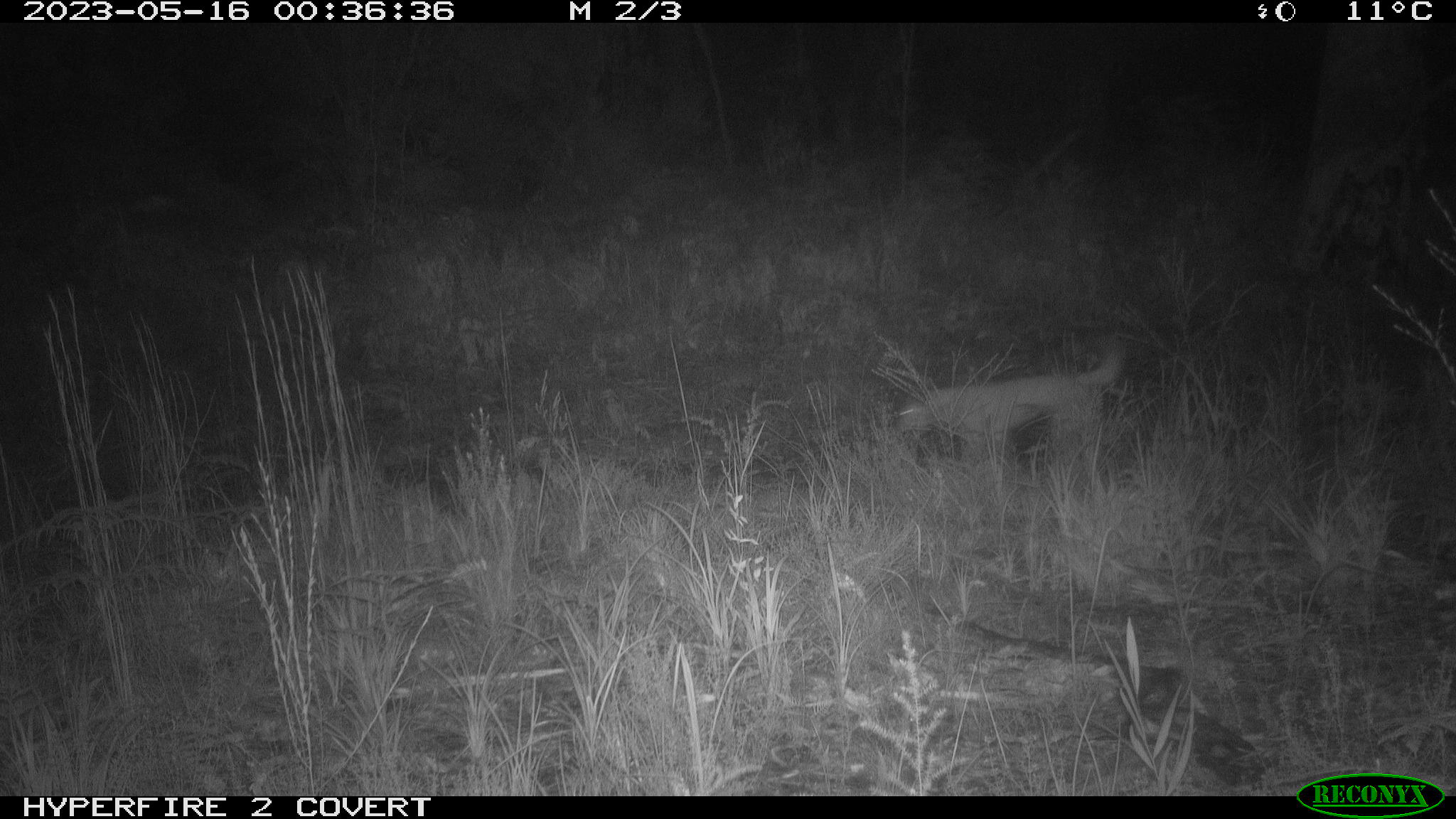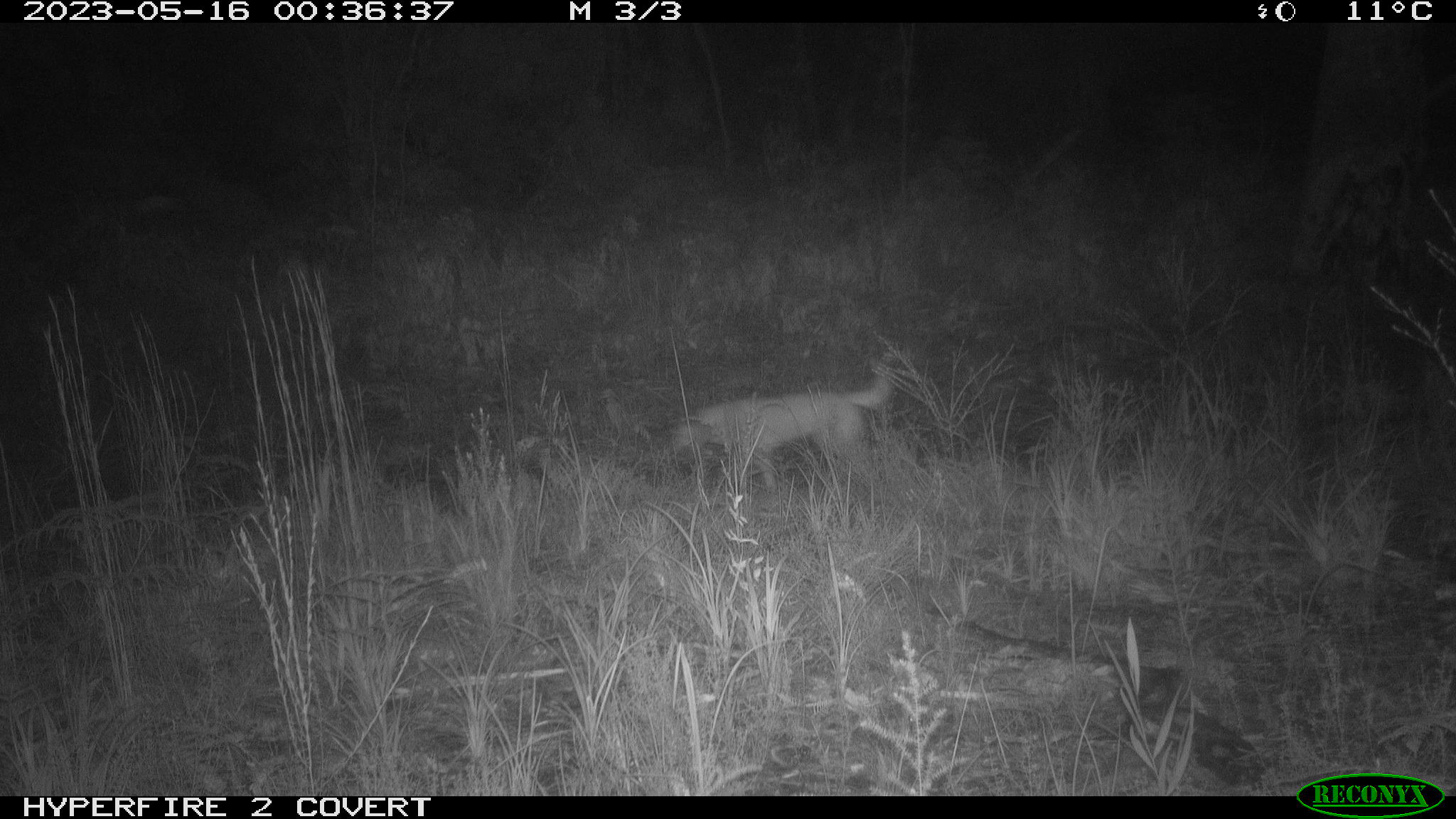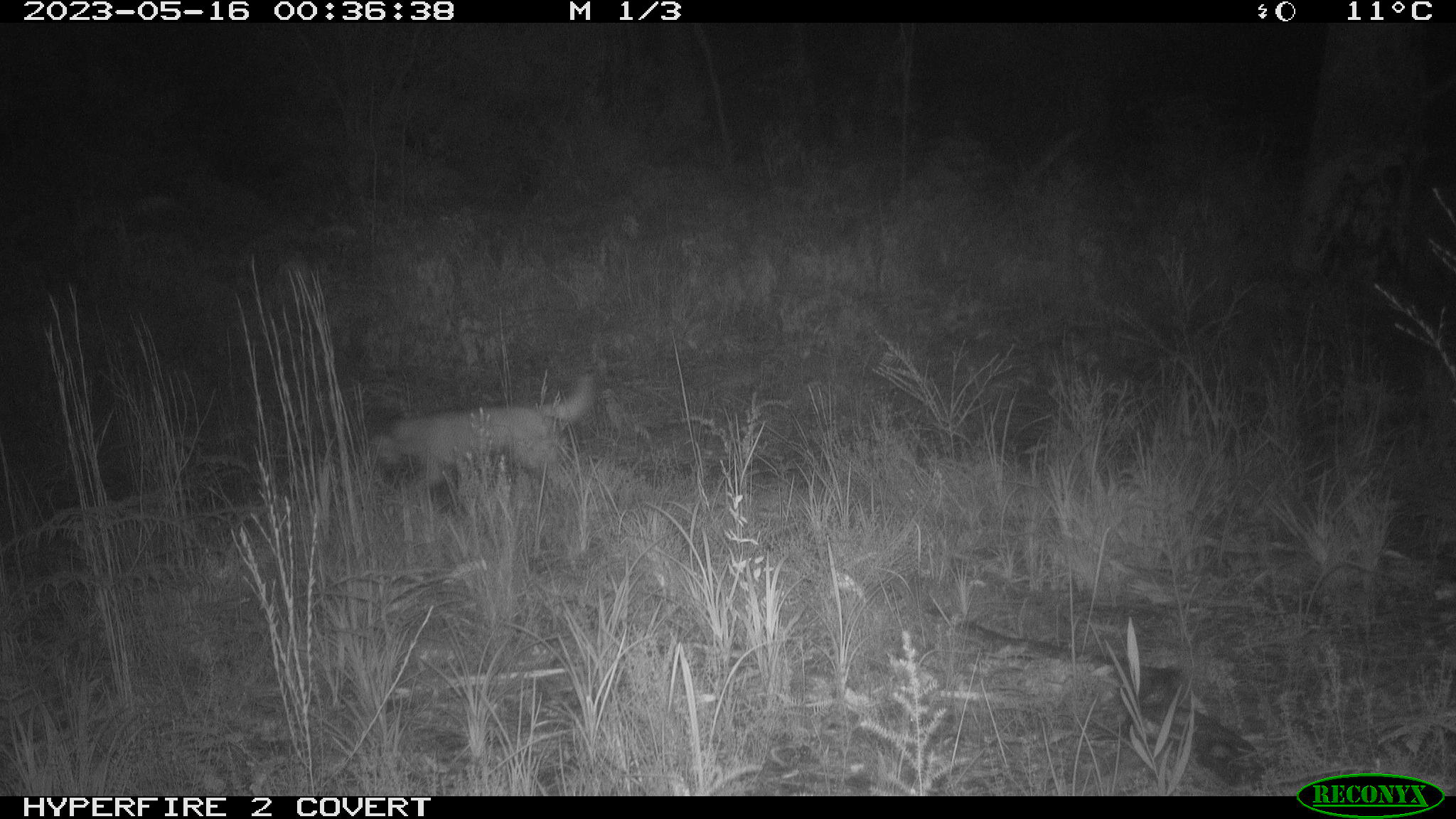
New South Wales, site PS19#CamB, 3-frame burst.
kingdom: Animalia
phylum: Chordata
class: Mammalia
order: Carnivora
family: Canidae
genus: Canis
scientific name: Canis familiaris dingo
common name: dingo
Dingo (Canis familiaris dingo).